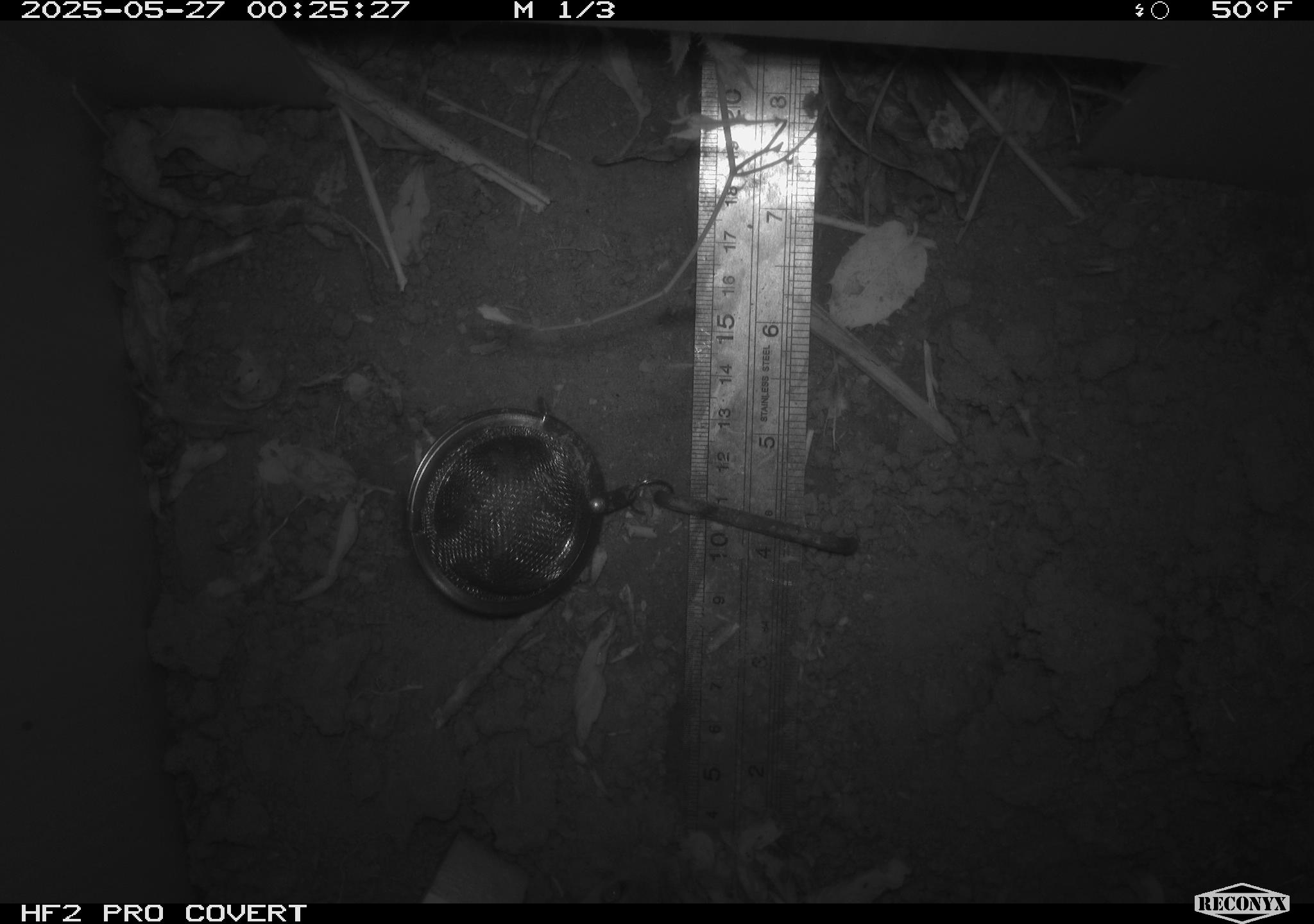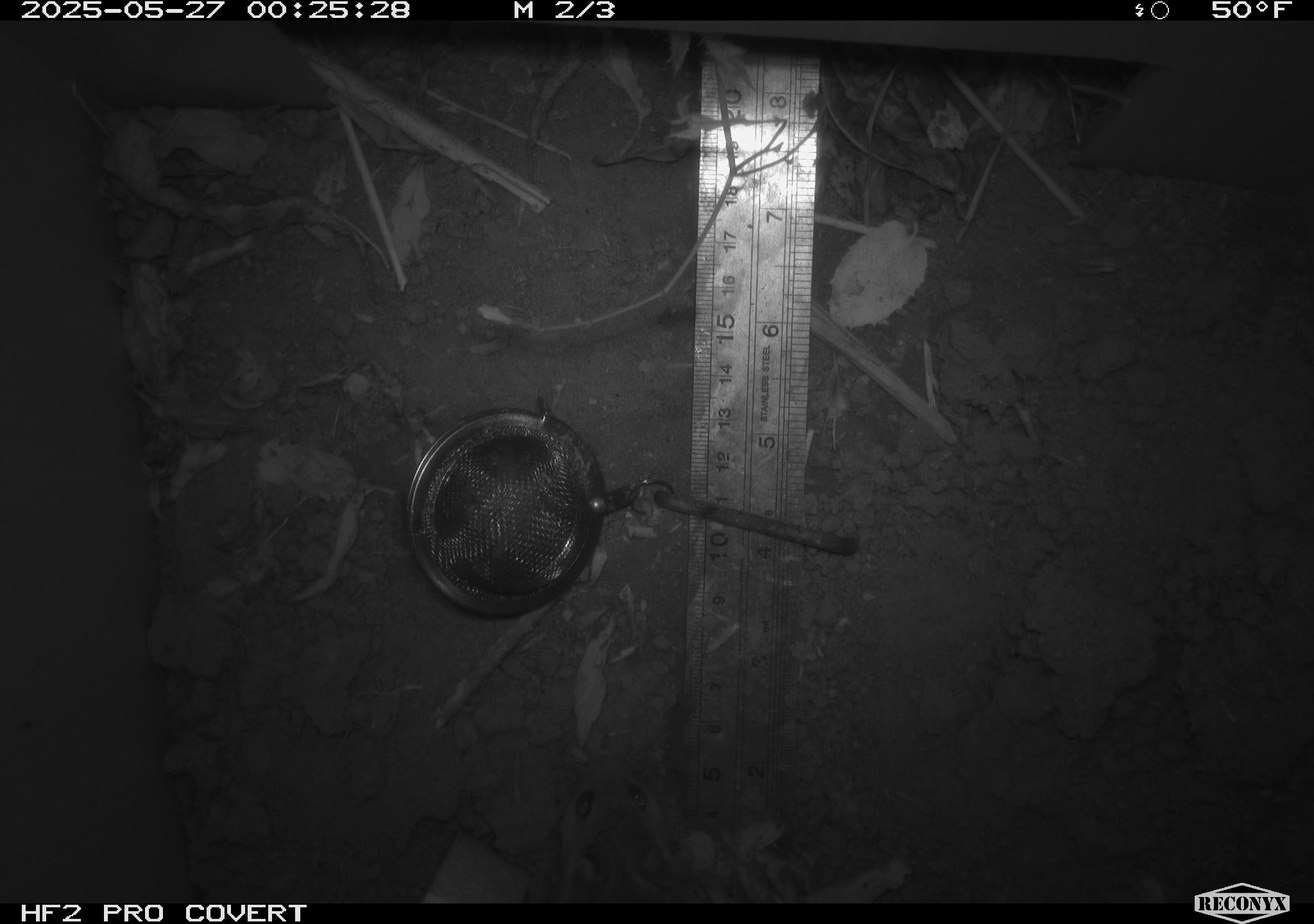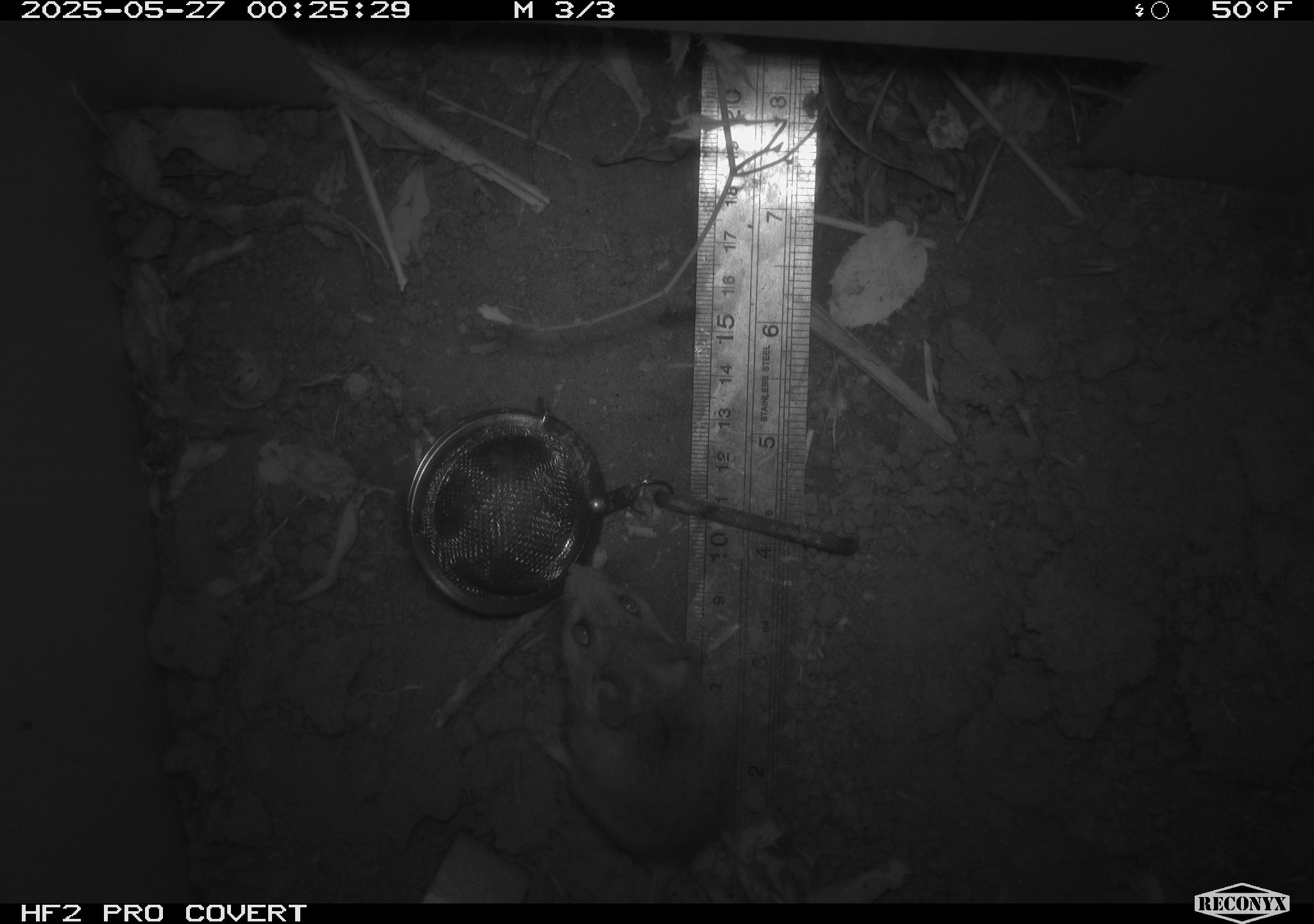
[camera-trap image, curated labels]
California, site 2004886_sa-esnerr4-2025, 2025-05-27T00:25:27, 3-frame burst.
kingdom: Animalia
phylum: Chordata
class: Mammalia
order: Rodentia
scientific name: Rodentia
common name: rodent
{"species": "rodent (Rodentia)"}